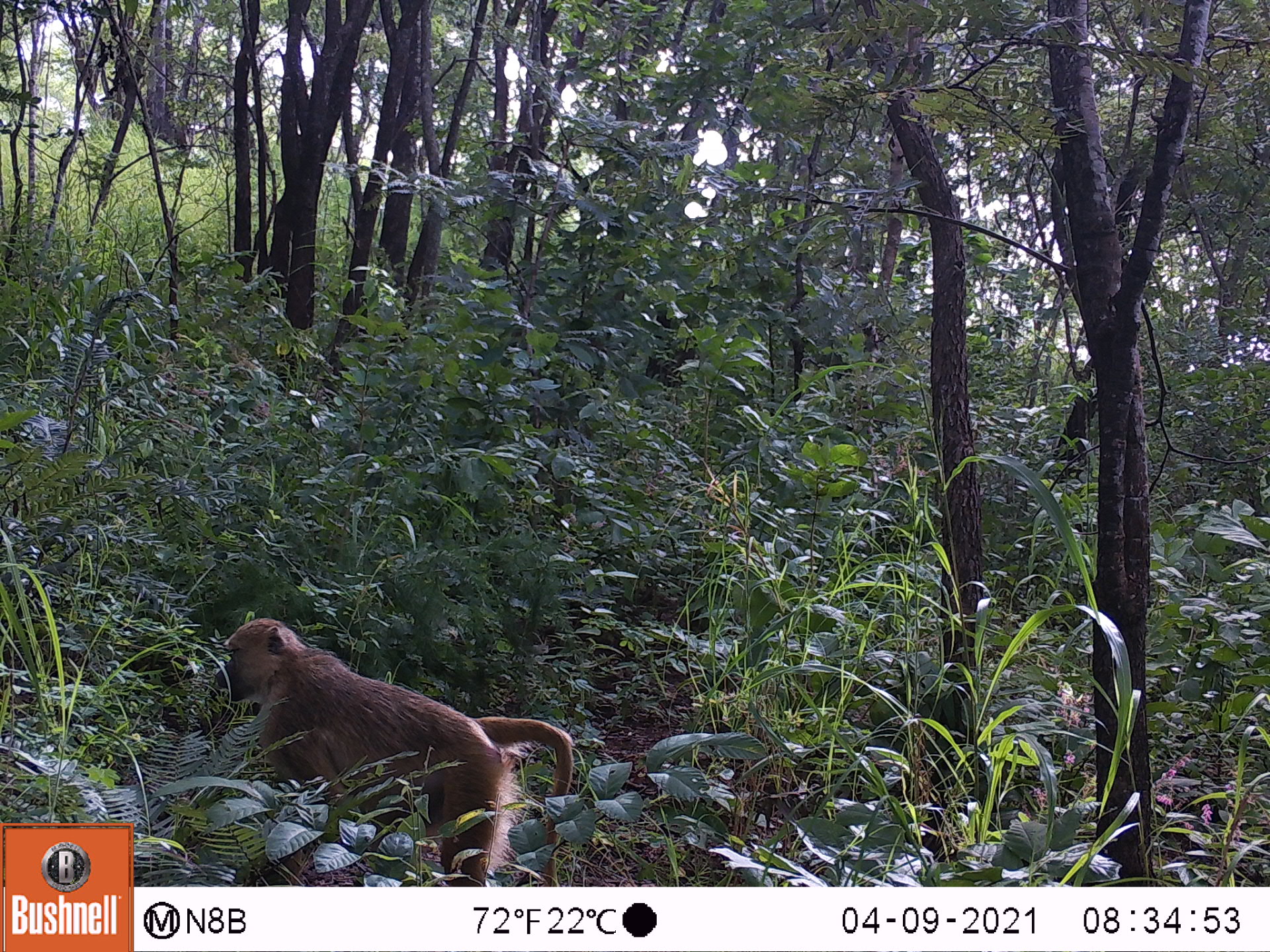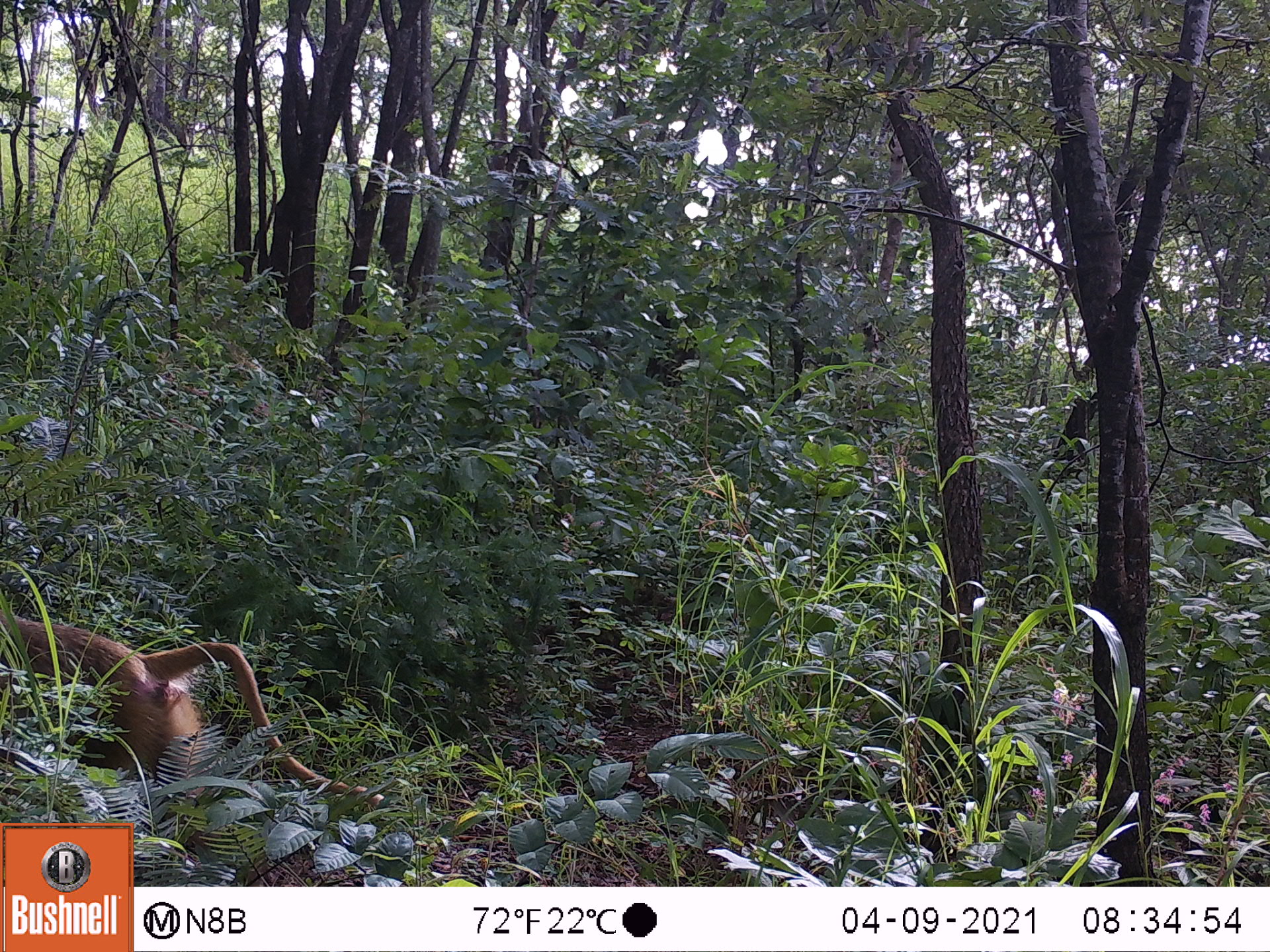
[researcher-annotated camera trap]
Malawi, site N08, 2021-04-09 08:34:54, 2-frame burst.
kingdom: Animalia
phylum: Chordata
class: Mammalia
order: Primates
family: Cercopithecidae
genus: Papio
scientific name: Papio cynocephalus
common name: yellow baboon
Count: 1.